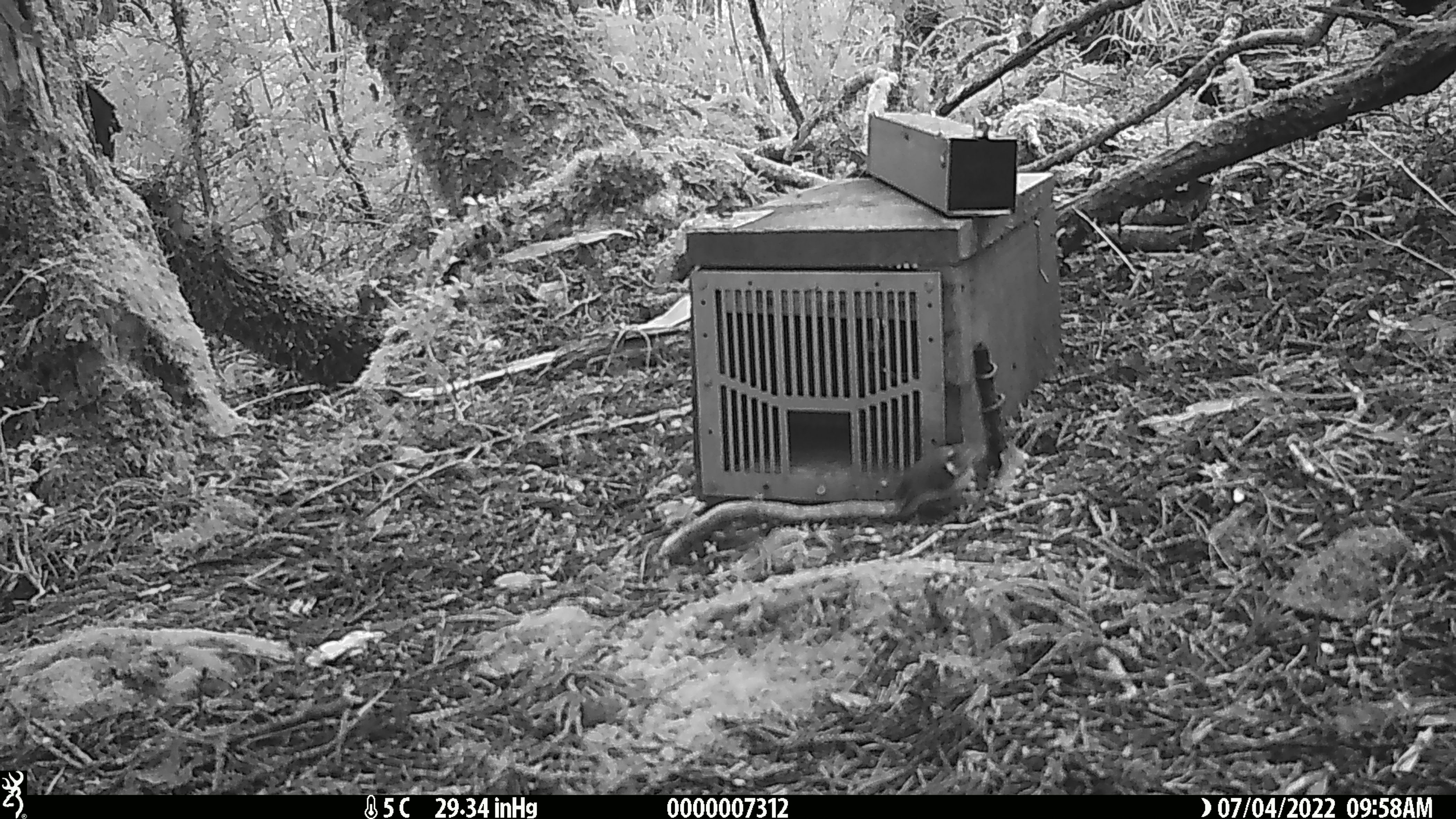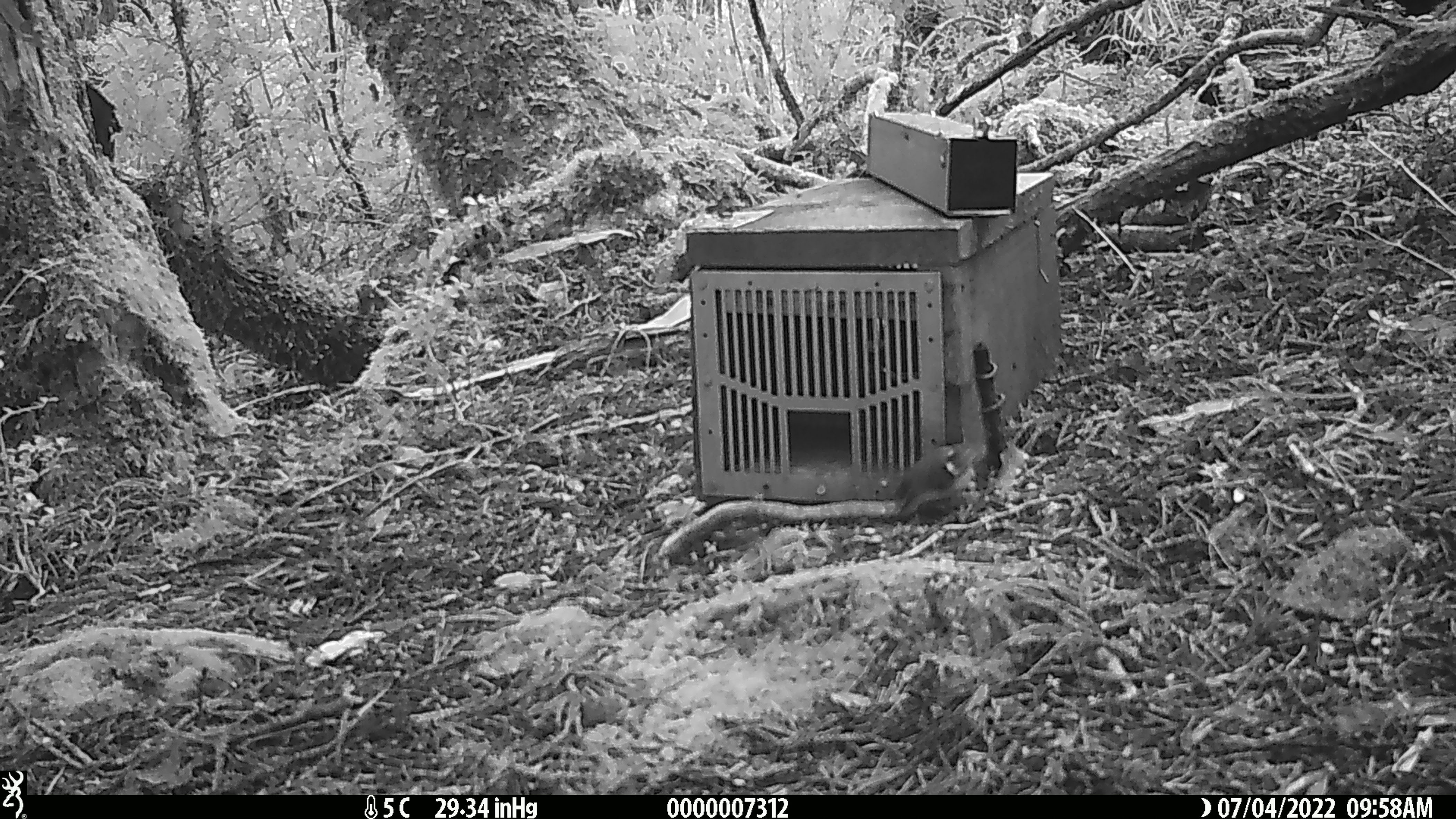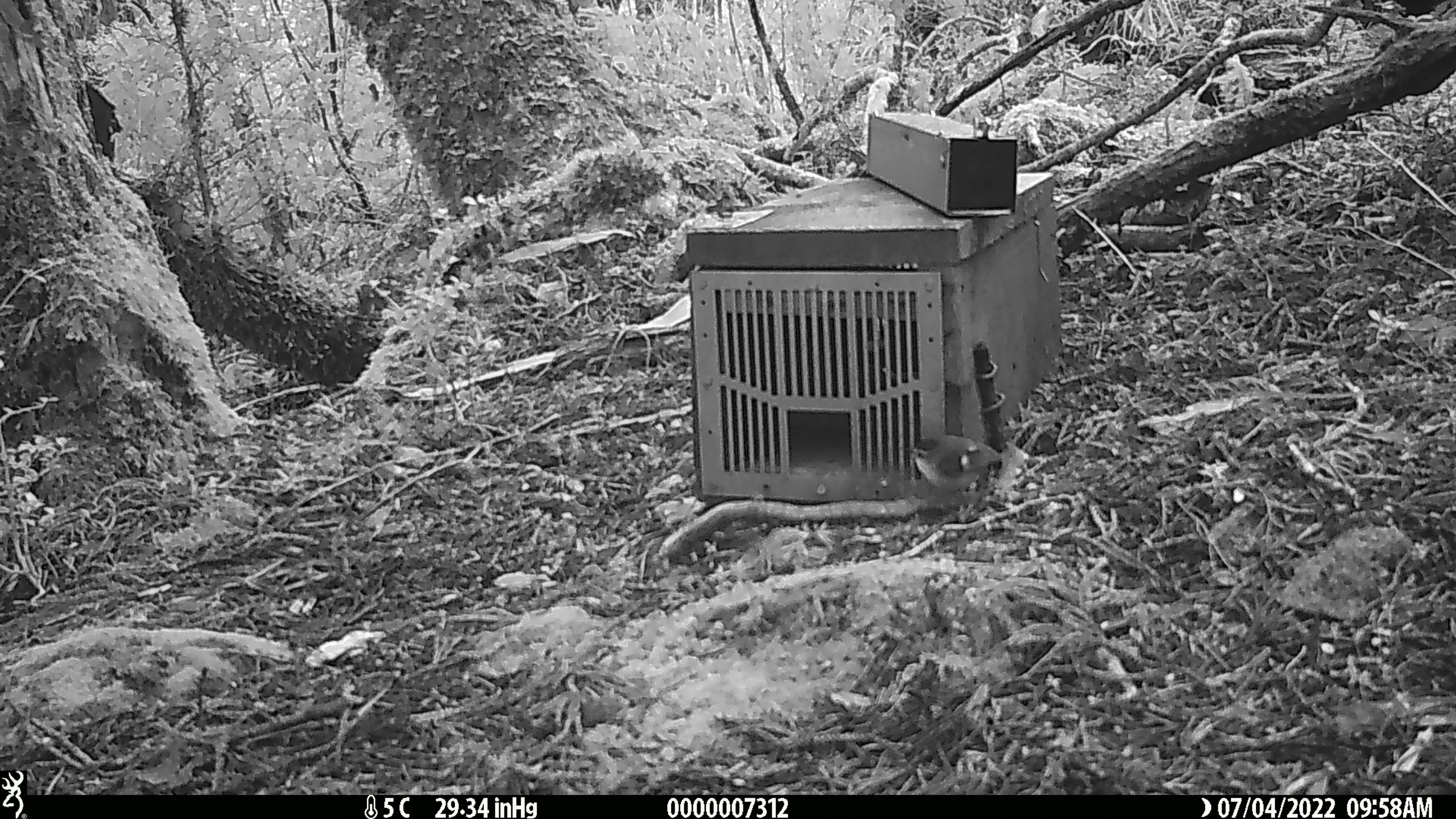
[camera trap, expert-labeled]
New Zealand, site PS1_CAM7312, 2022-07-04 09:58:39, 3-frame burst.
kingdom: Animalia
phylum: Chordata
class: Aves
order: Passeriformes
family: Acanthisittidae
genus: Acanthisitta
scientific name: Acanthisitta chloris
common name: rifleman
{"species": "rifleman (Acanthisitta chloris)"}